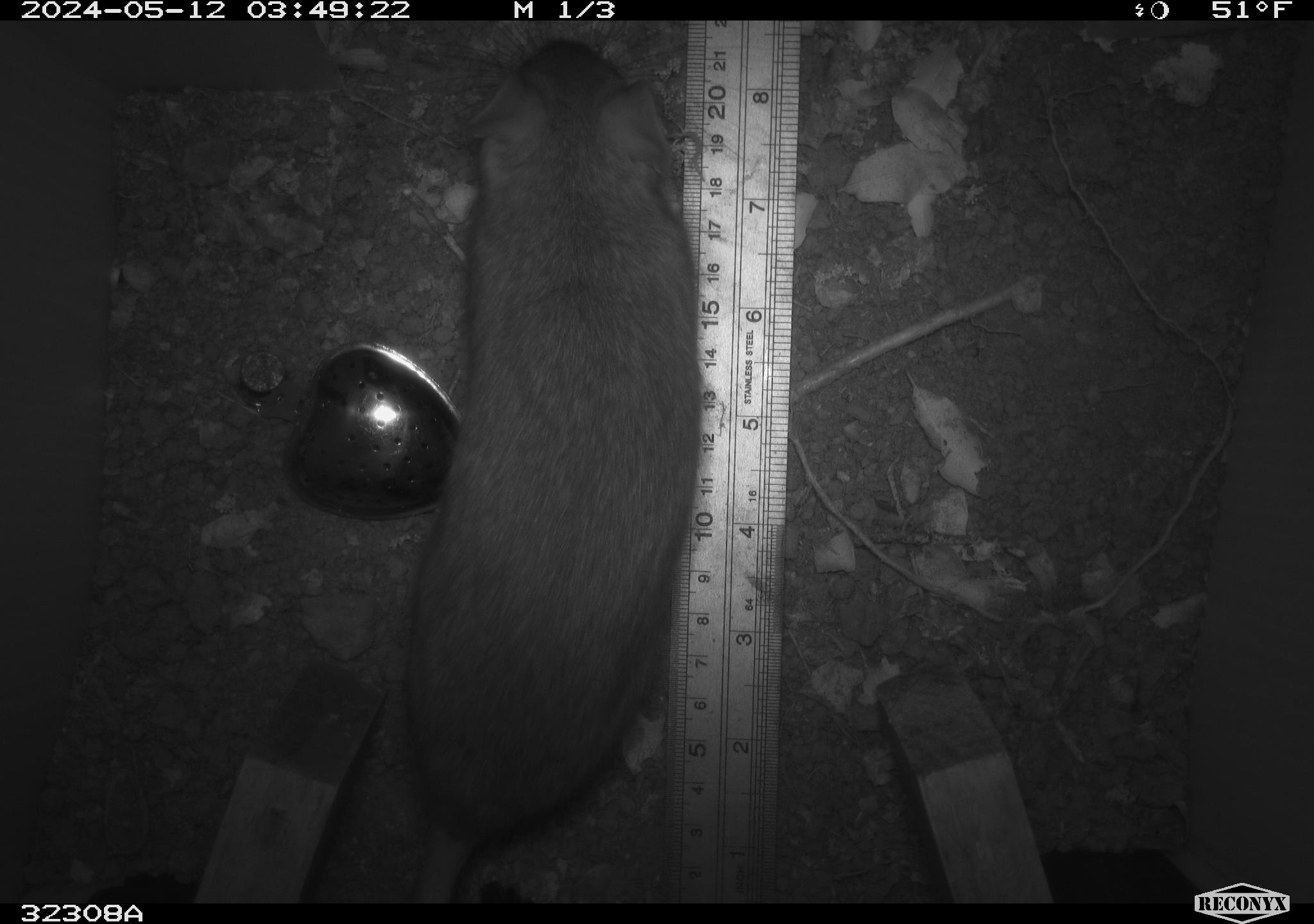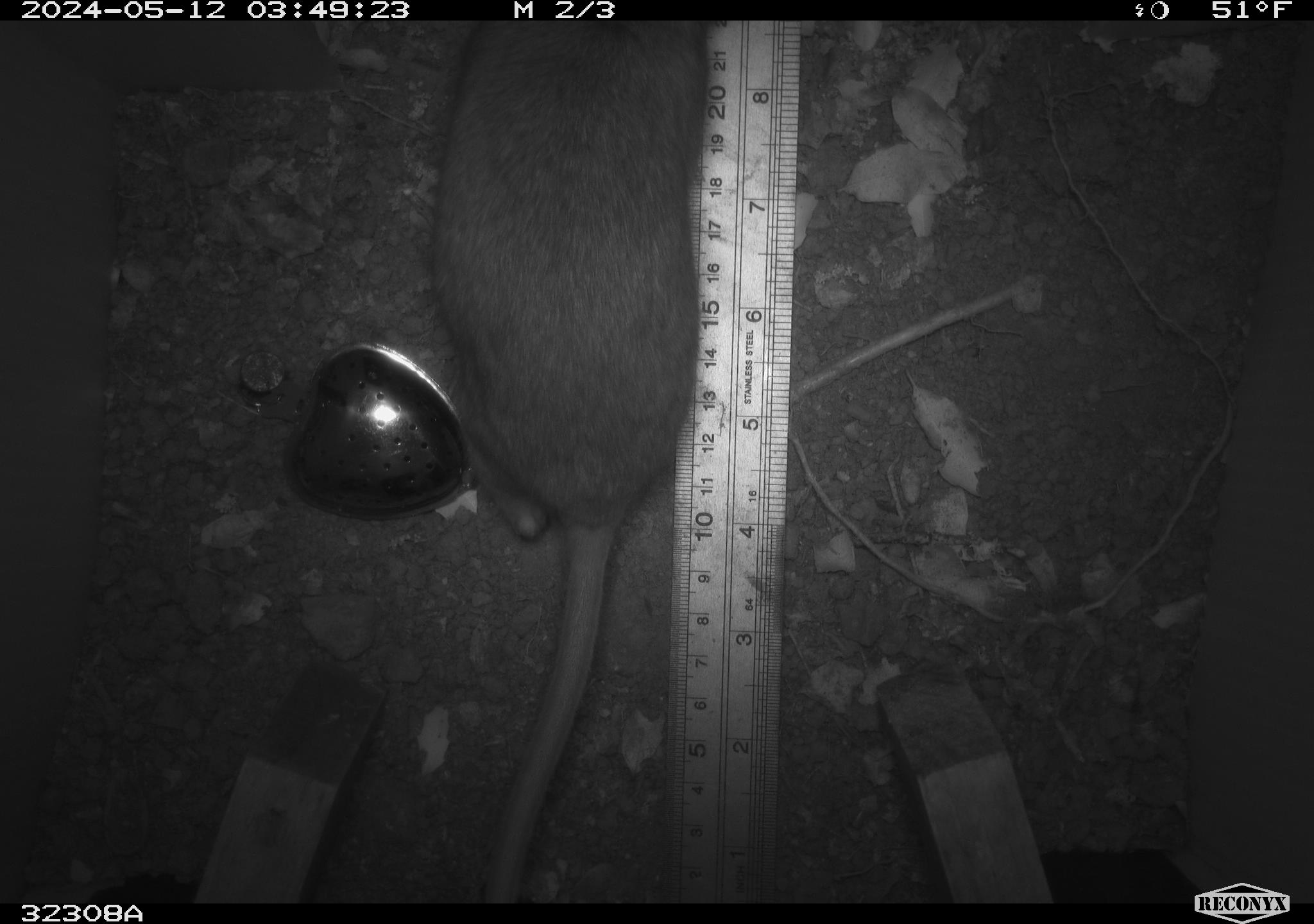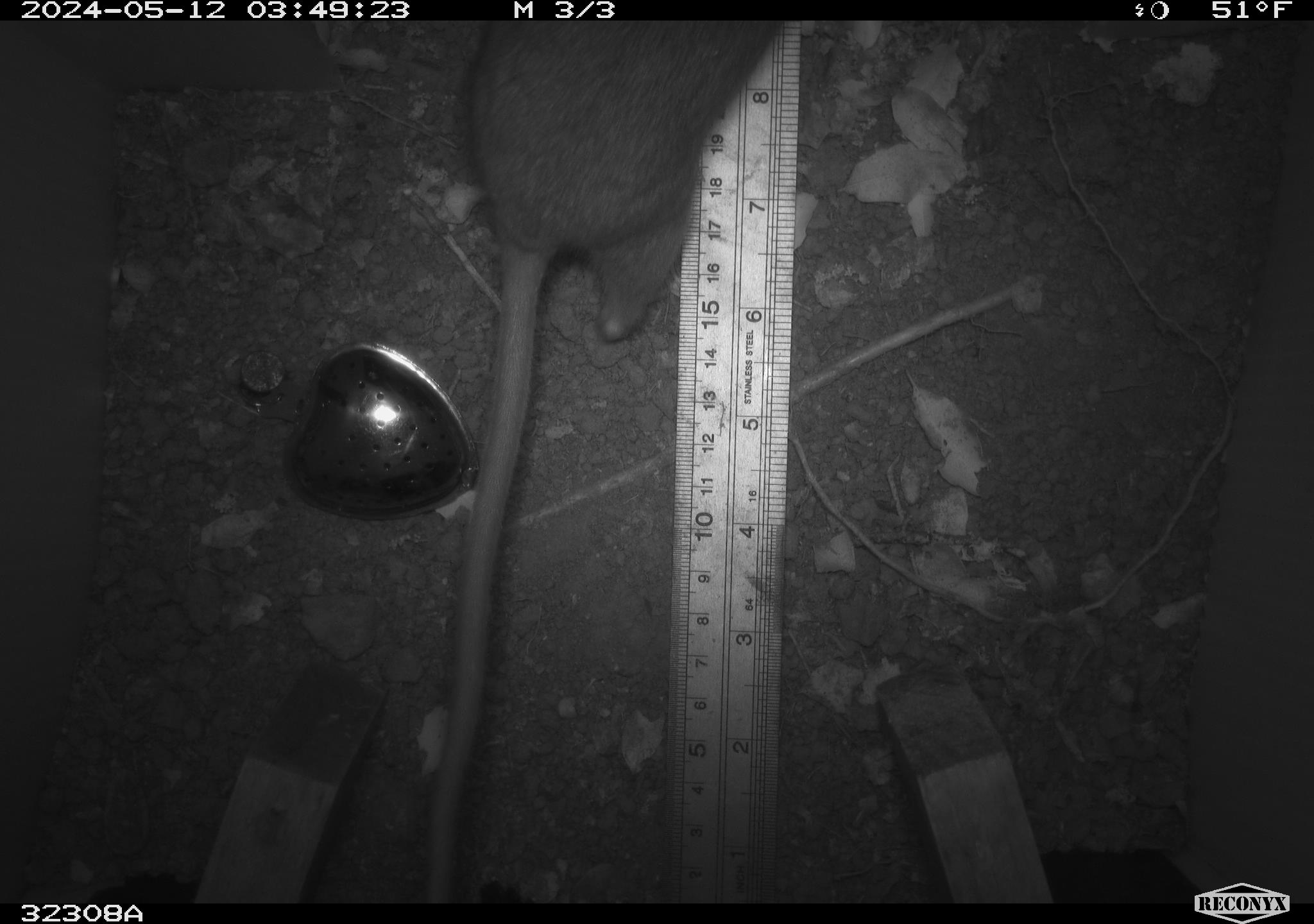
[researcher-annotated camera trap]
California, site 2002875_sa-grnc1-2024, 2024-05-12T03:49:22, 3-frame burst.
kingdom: Animalia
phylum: Chordata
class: Mammalia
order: Rodentia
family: Cricetidae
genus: Neotoma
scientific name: Neotoma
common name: pack rat or woodrat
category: neotoma species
Neotoma species (pack rat or woodrat) (Neotoma).